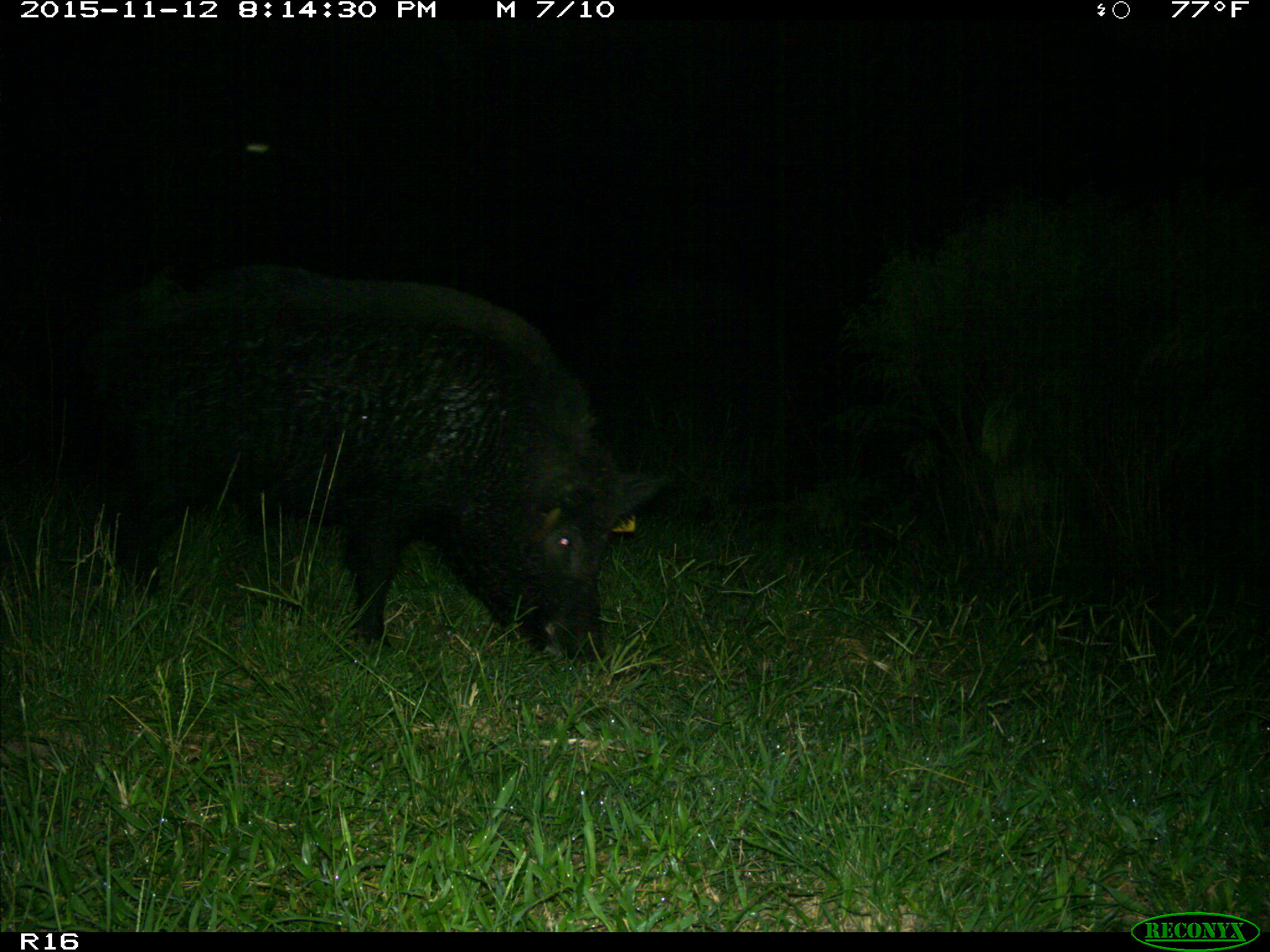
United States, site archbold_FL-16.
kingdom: Animalia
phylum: Chordata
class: Mammalia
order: Artiodactyla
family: Suidae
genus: Sus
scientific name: Sus scrofa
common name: wild boar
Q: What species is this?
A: Sus scrofa (wild boar).